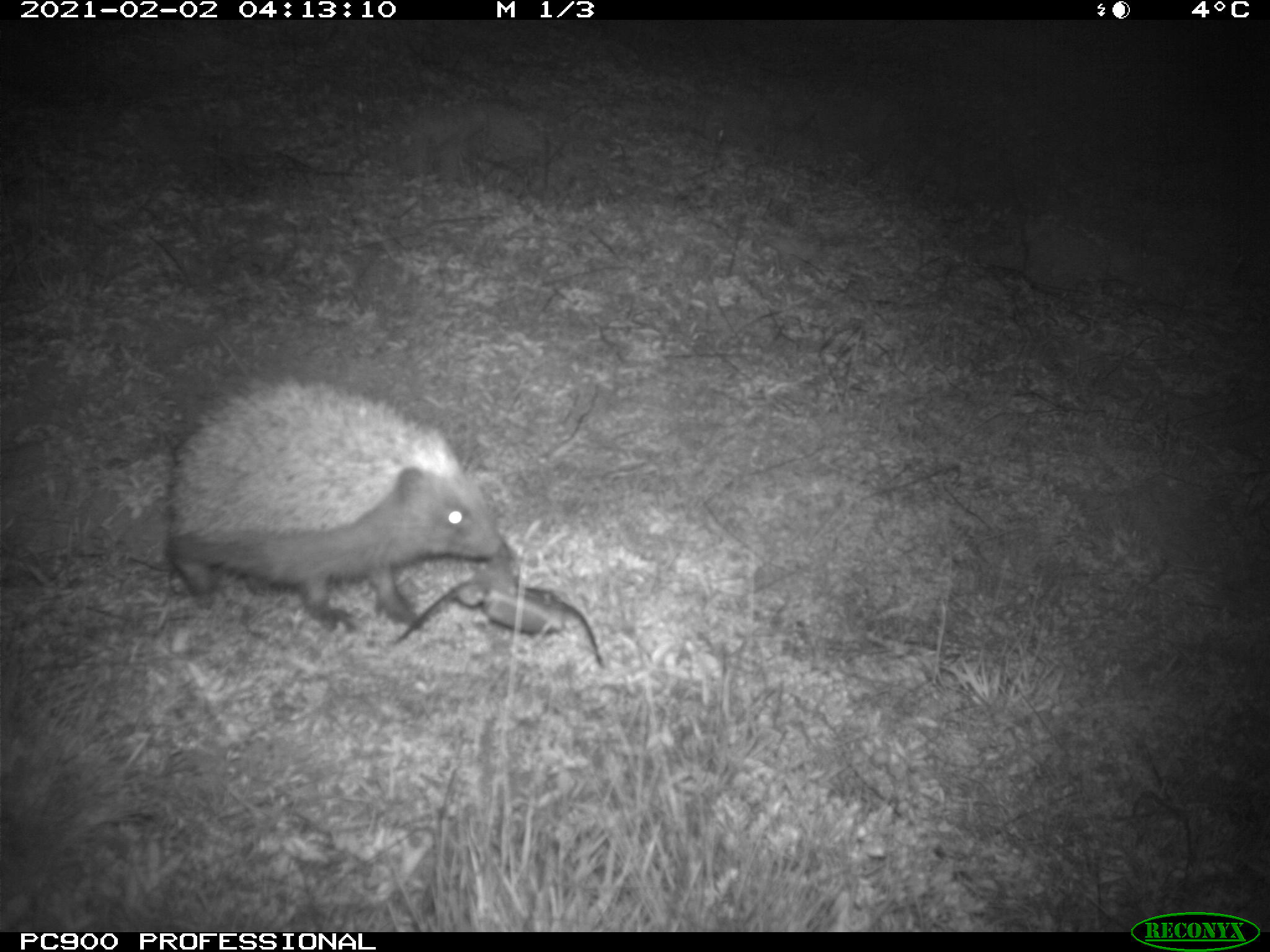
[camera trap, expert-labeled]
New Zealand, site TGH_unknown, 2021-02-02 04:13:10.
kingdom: Animalia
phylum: Chordata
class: Mammalia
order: Eulipotyphla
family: Erinaceidae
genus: Erinaceus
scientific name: Erinaceus europaeus europaeus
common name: european hedgehog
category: hedgehog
Hedgehog (european hedgehog) (Erinaceus europaeus europaeus).